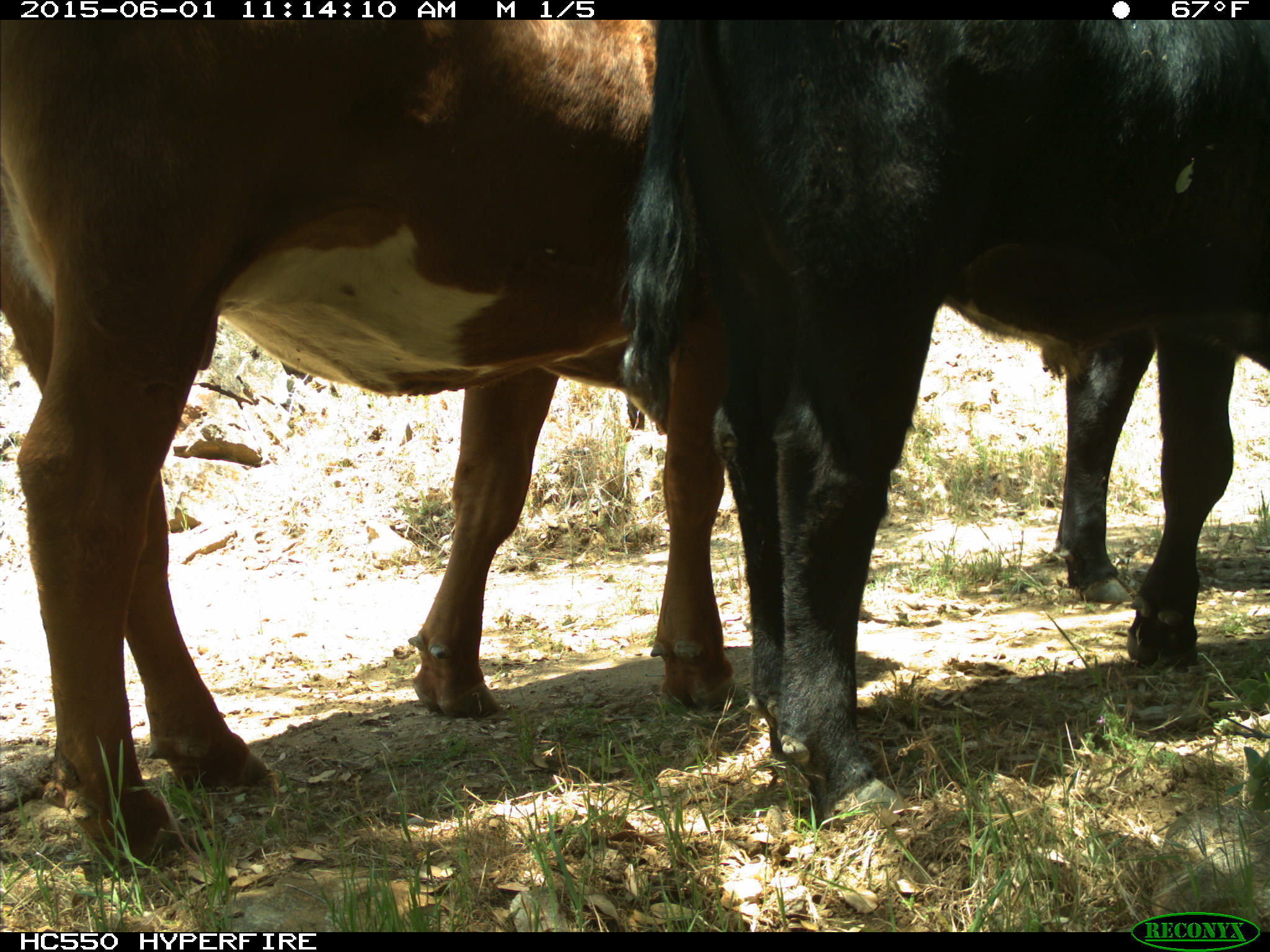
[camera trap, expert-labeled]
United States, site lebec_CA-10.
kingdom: Animalia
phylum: Chordata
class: Mammalia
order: Artiodactyla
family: Bovidae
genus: Bos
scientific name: Bos taurus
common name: domestic cow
Bos taurus (domestic cow).